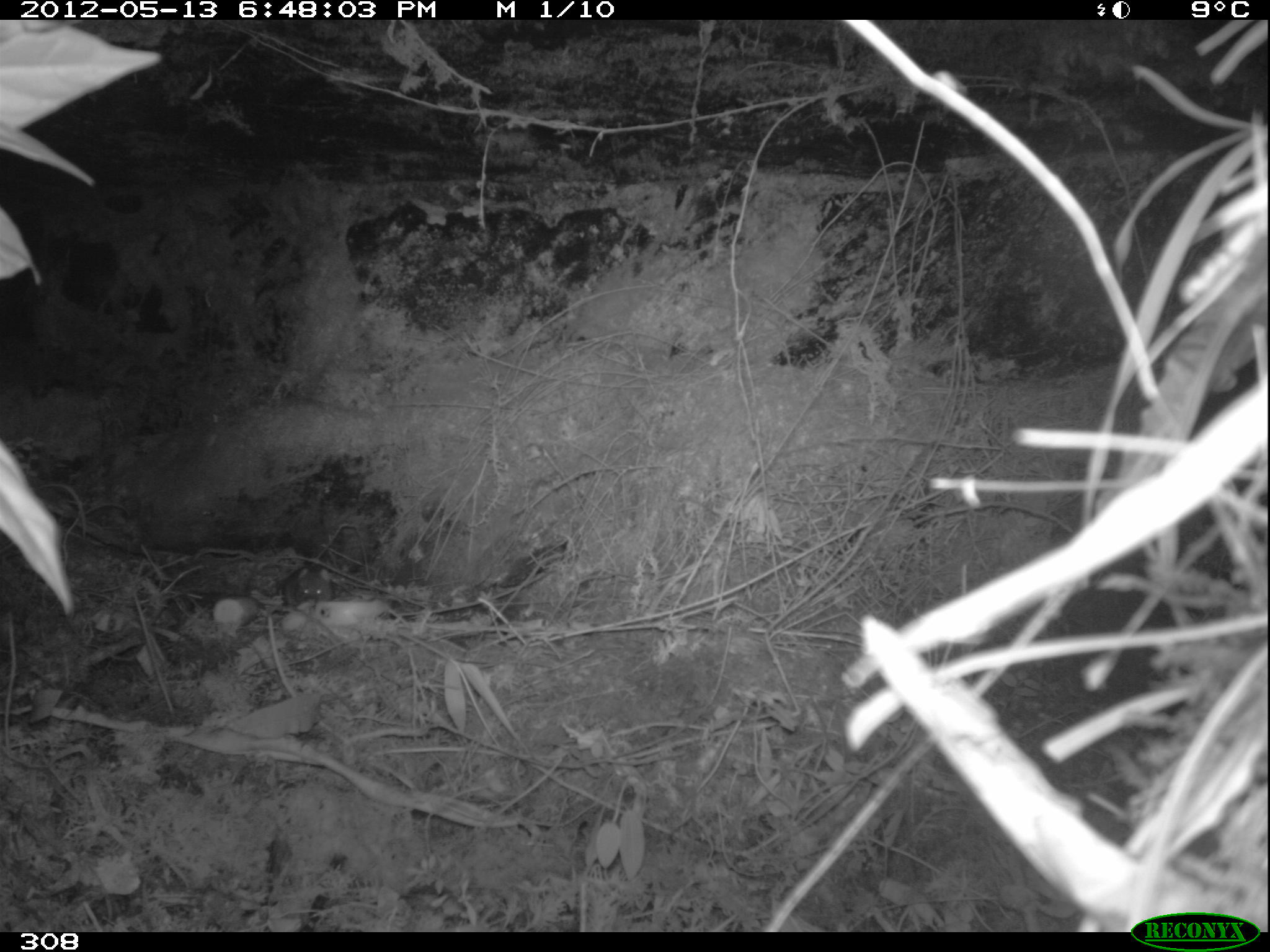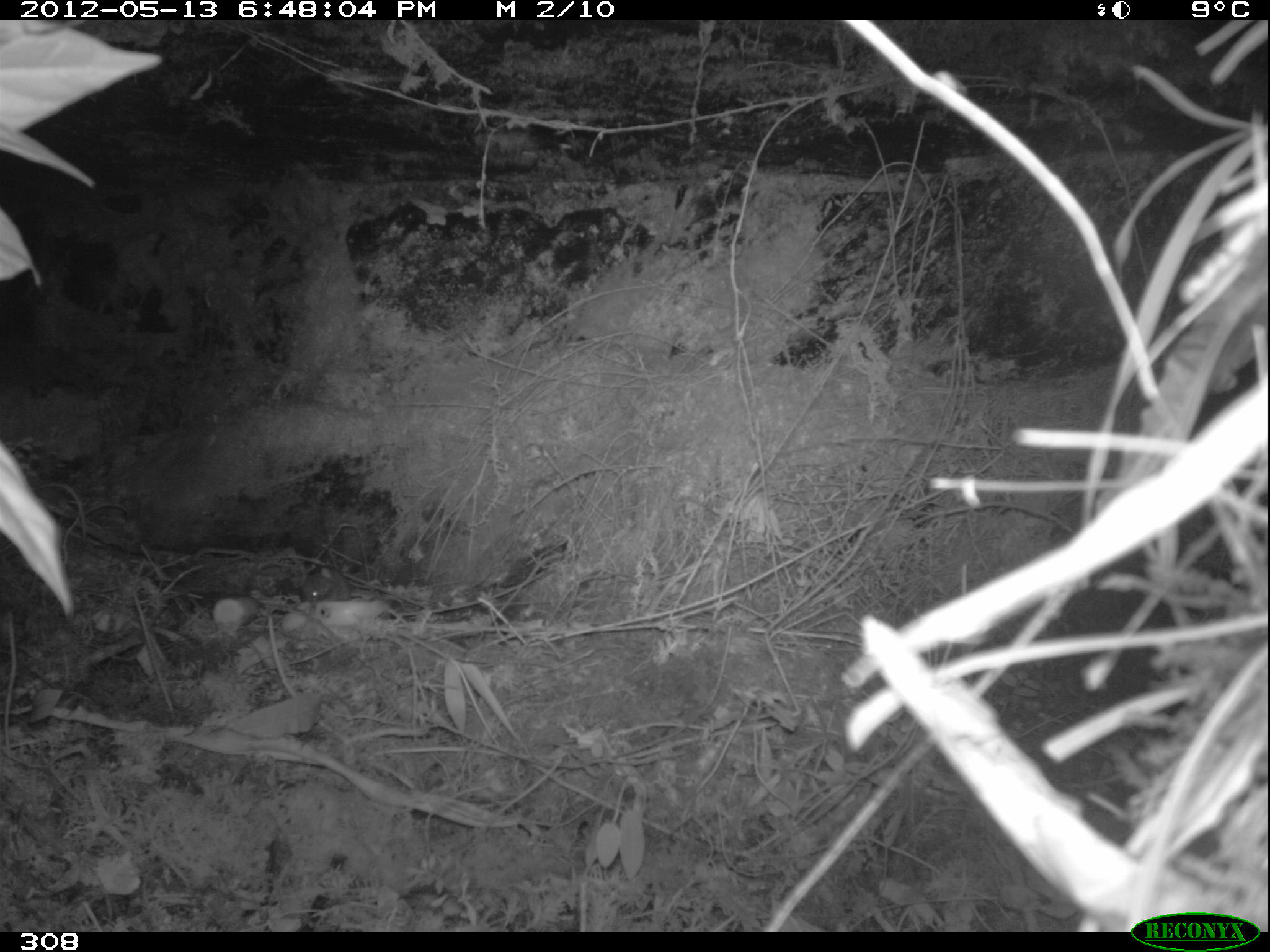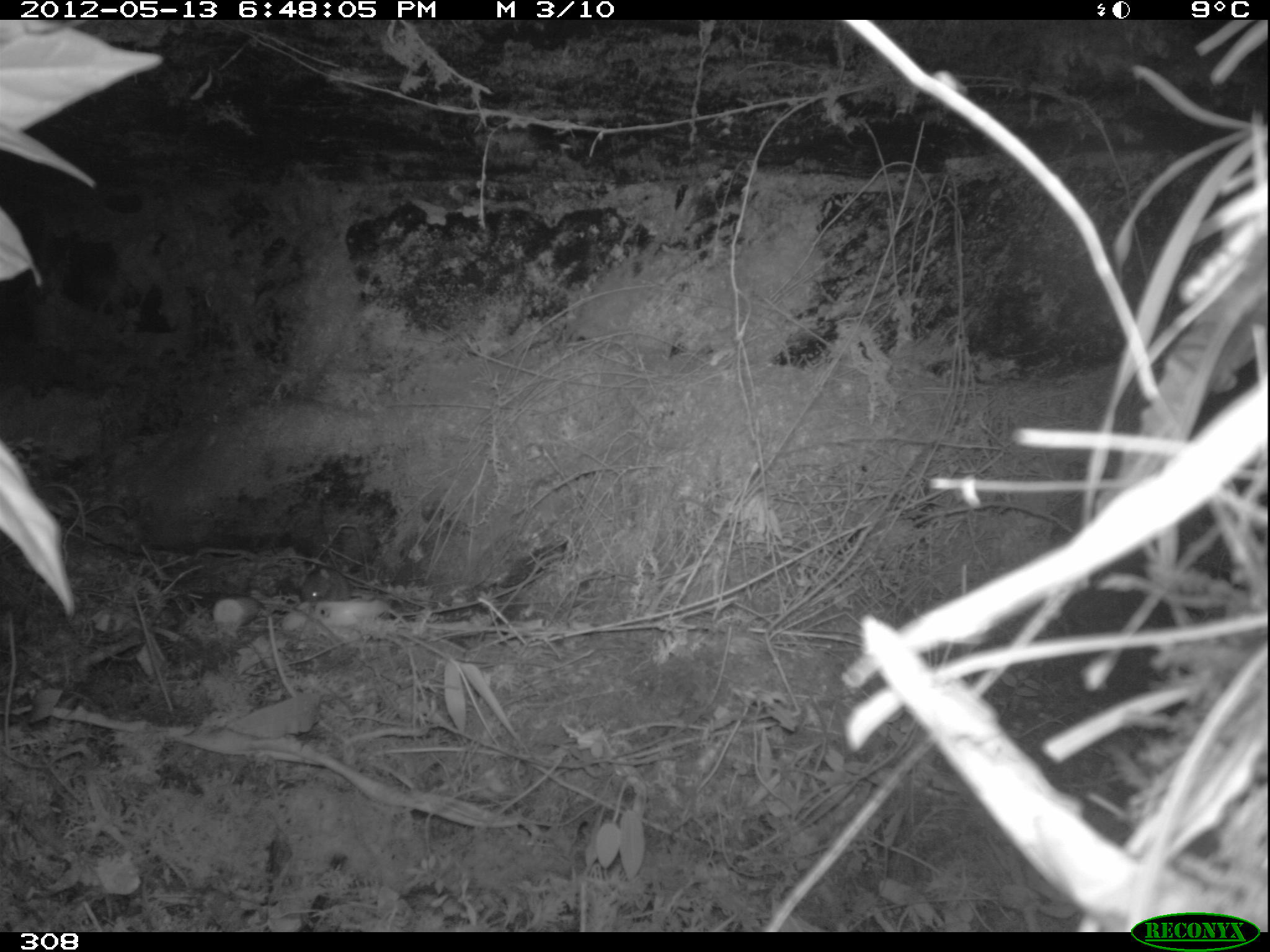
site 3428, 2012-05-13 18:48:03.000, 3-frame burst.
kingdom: Animalia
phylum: Chordata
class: Mammalia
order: Rodentia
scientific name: Rodentia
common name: rodents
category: unknown rodent